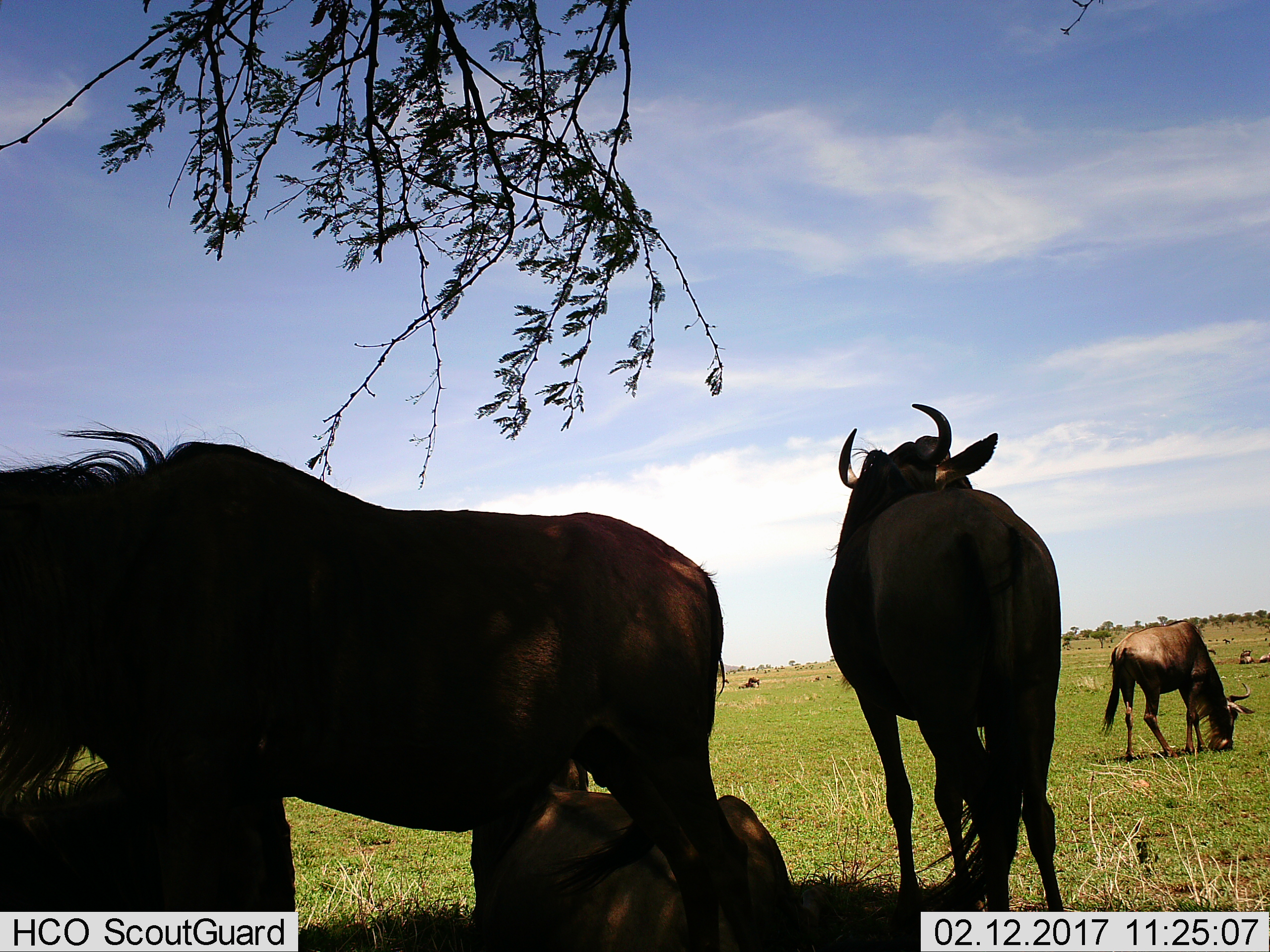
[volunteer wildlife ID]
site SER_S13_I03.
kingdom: Animalia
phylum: Chordata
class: Mammalia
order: Artiodactyla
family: Bovidae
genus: Connochaetes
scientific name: Connochaetes taurinus taurinus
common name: blue wildebeest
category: wildebeestblue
Wildebeestblue (blue wildebeest) (Connochaetes taurinus taurinus), count 8. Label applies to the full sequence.